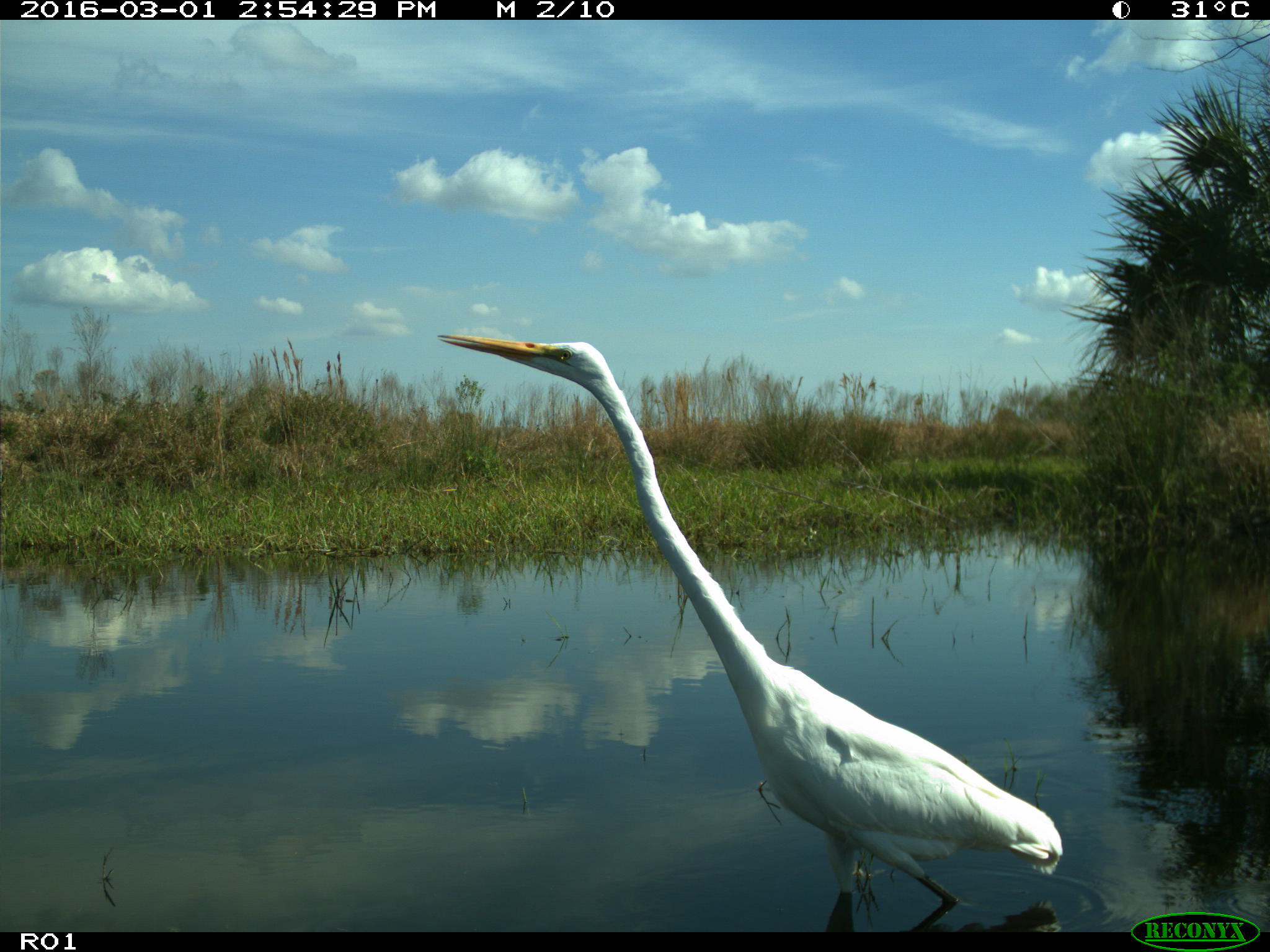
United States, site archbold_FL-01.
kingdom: Animalia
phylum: Chordata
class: Aves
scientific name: Aves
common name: birds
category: unidentified bird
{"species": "unidentified bird (birds) (Aves)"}